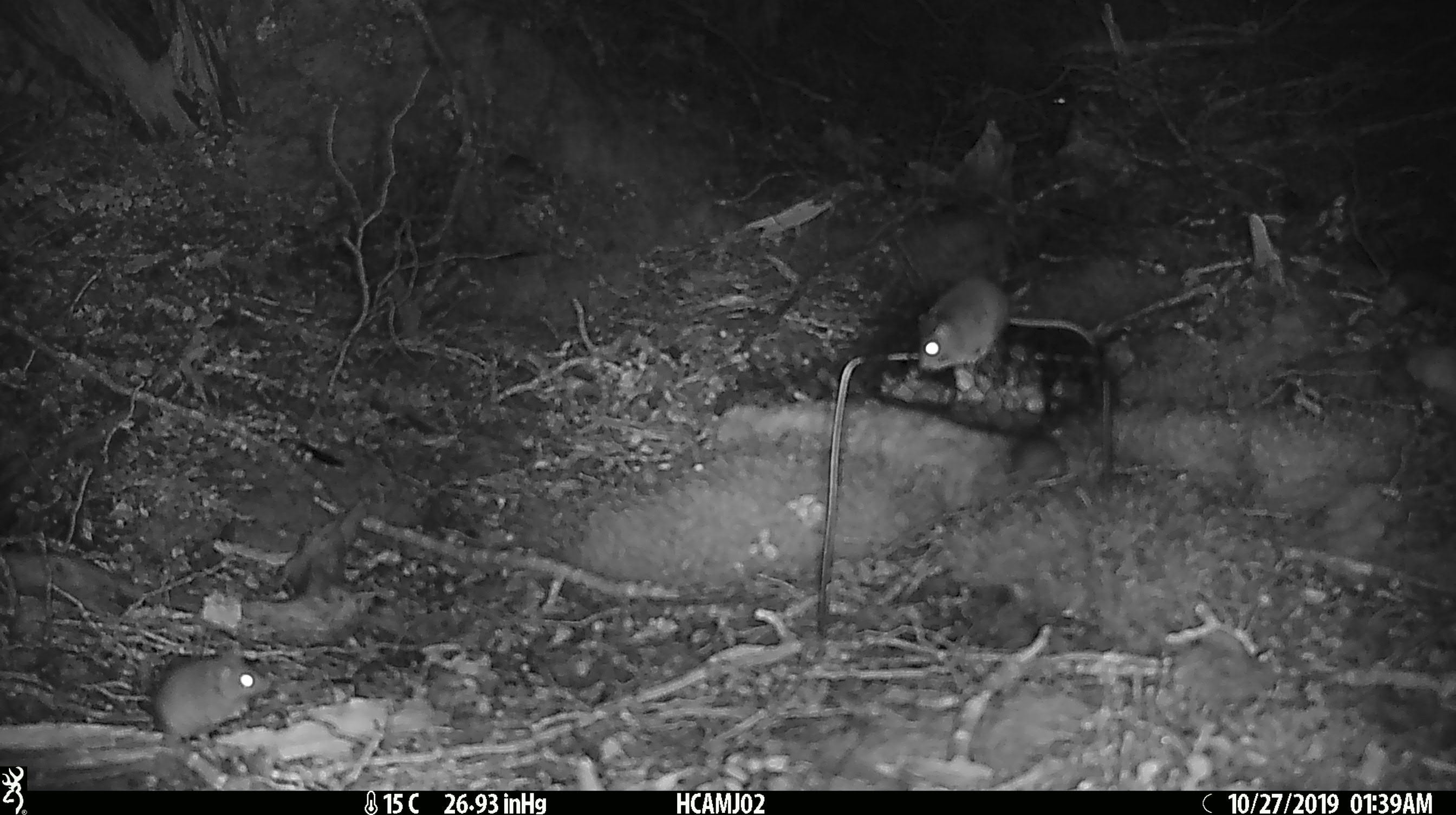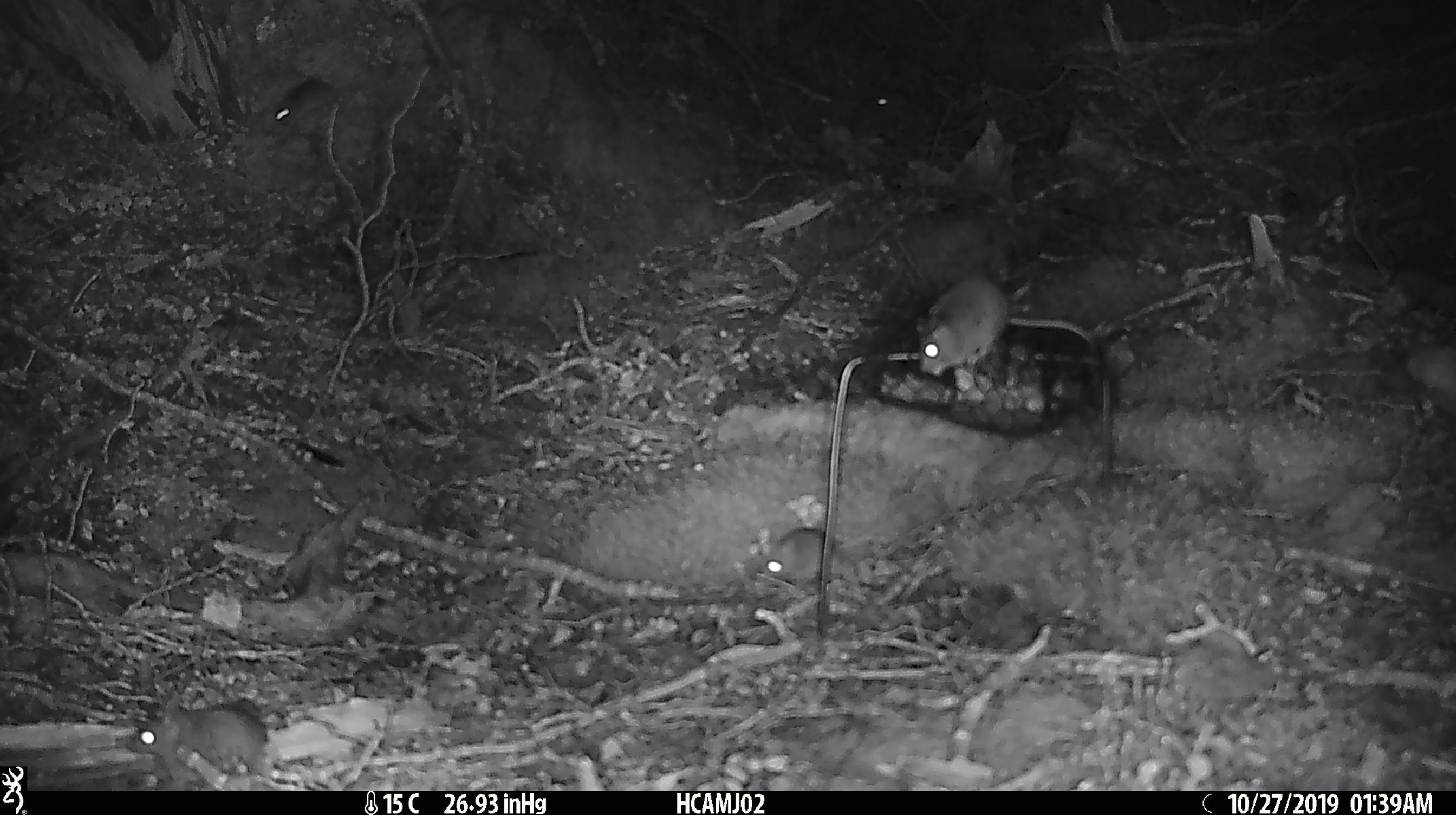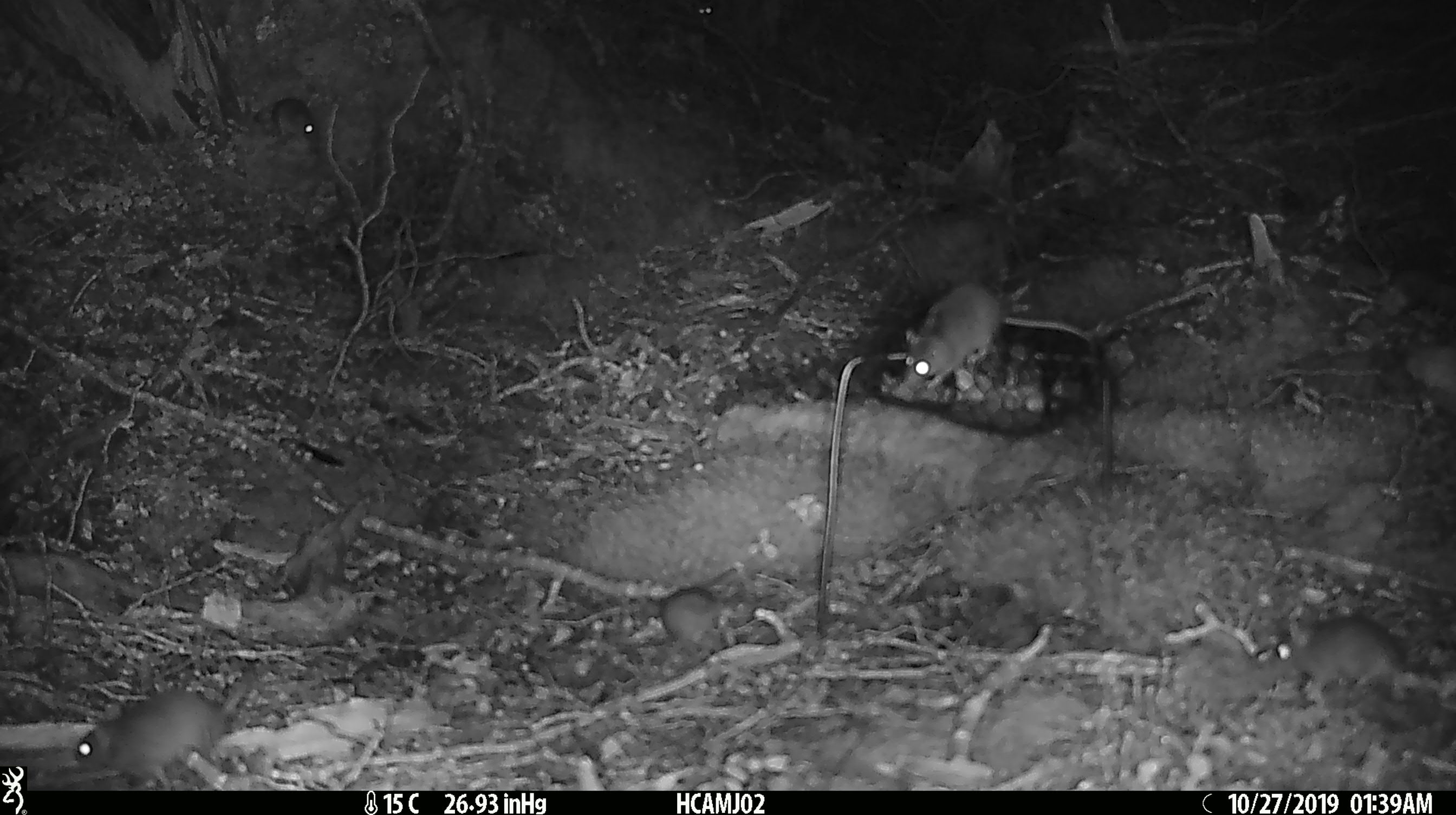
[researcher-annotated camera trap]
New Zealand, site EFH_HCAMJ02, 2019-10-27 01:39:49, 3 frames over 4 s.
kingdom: Animalia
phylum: Chordata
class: Mammalia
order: Rodentia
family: Muridae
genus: Mus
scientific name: Mus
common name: mouse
Mouse (Mus).